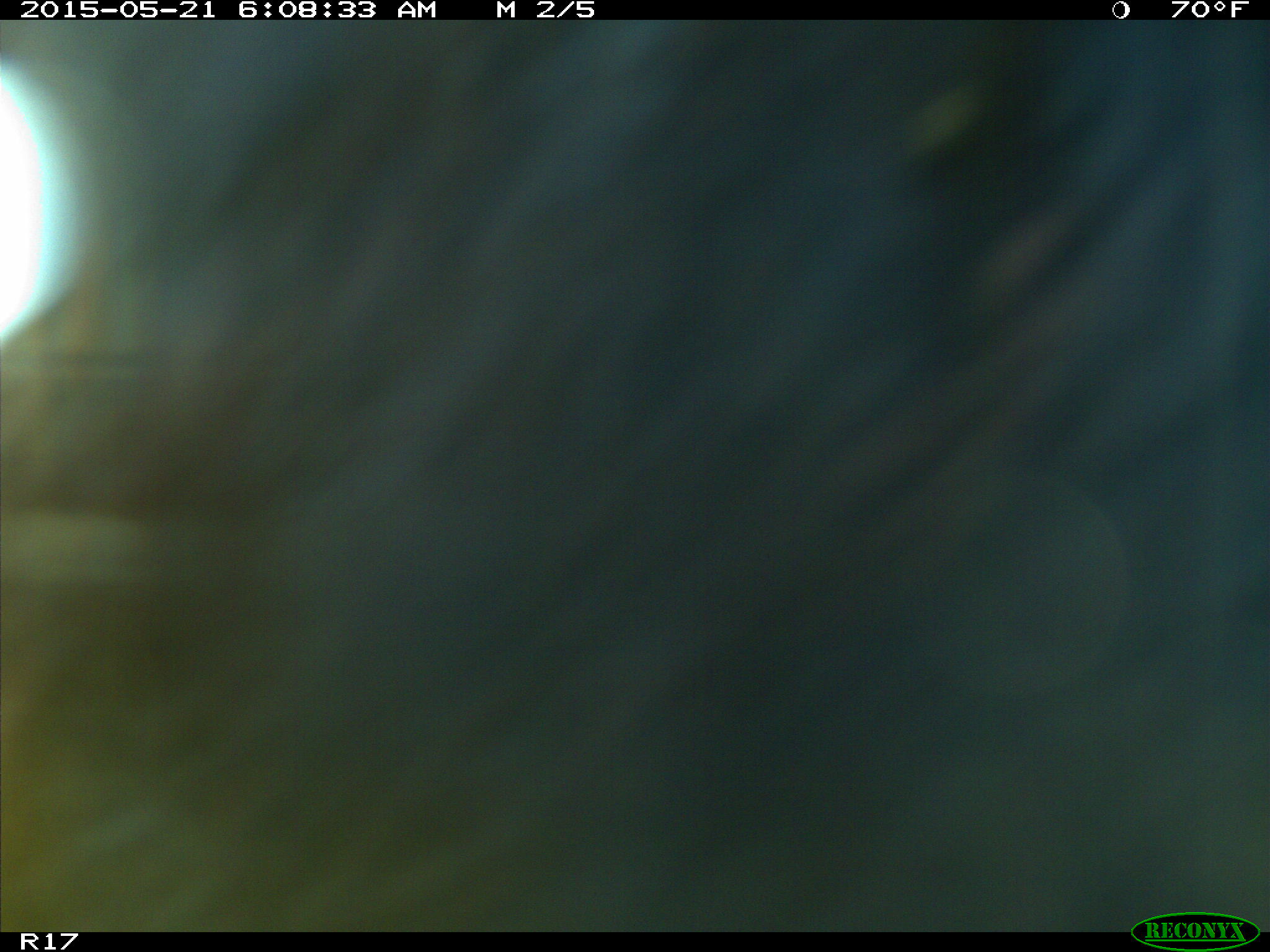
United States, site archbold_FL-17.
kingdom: Animalia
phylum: Chordata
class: Mammalia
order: Artiodactyla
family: Bovidae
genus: Bos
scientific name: Bos taurus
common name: domestic cow